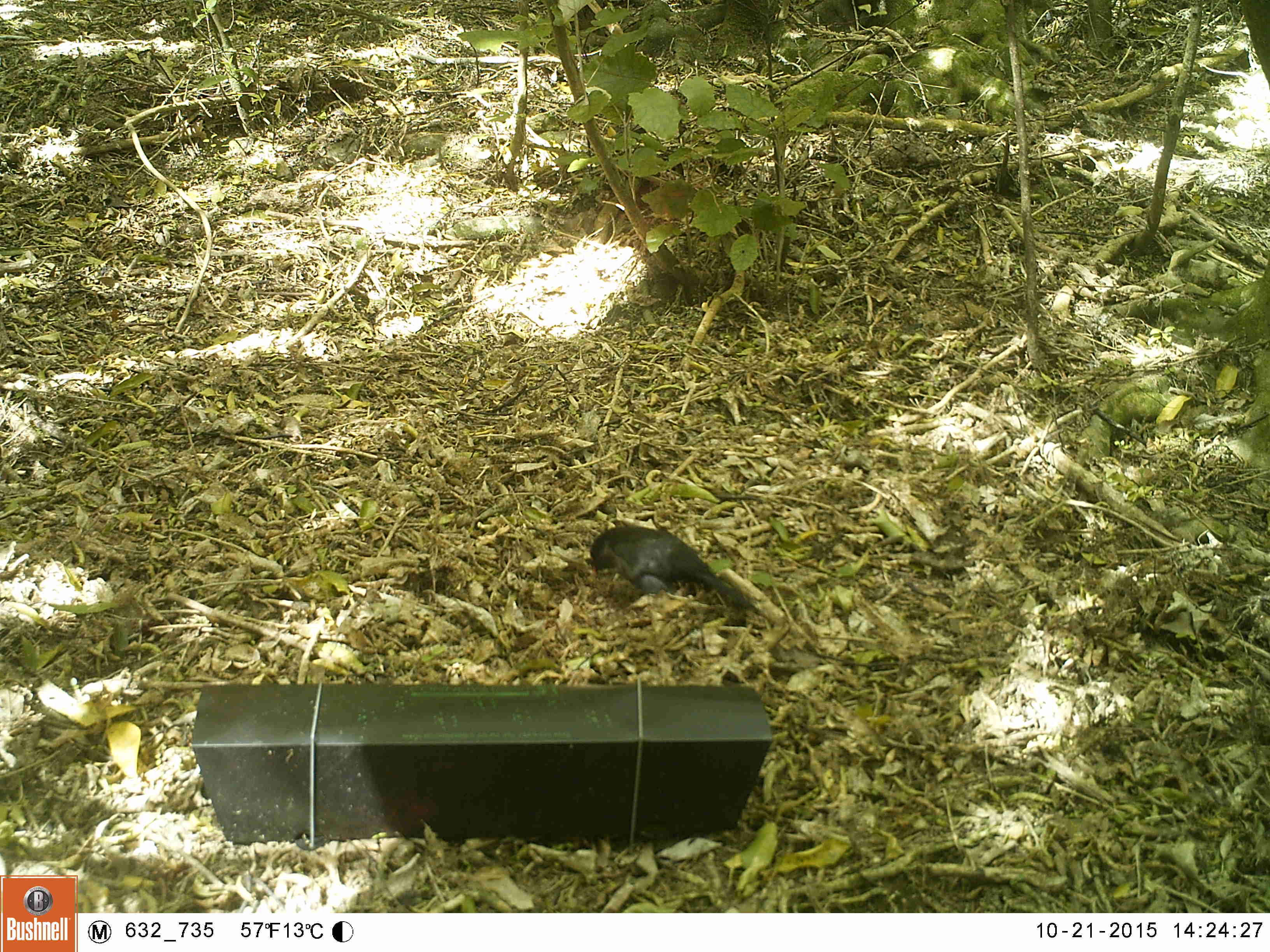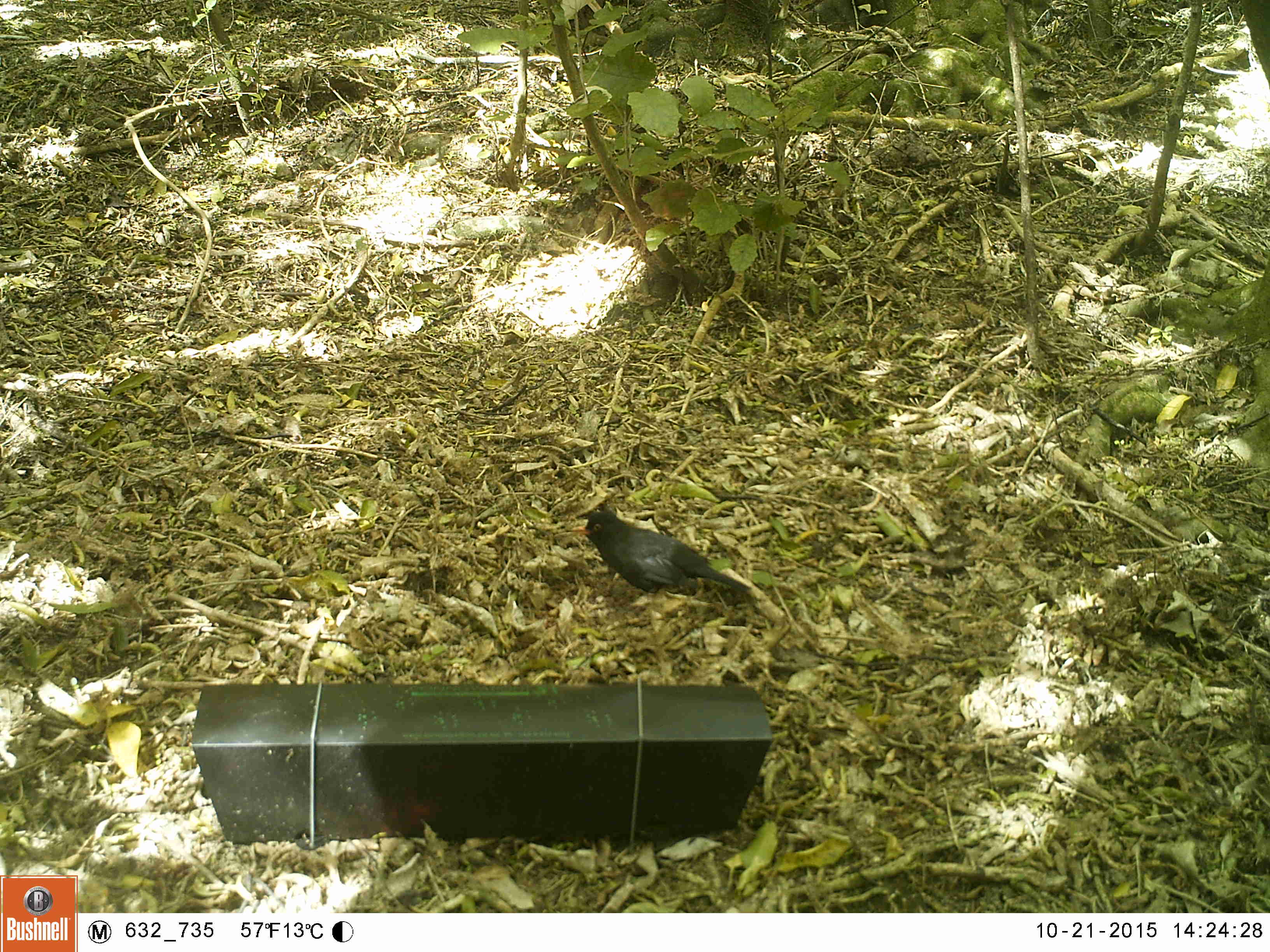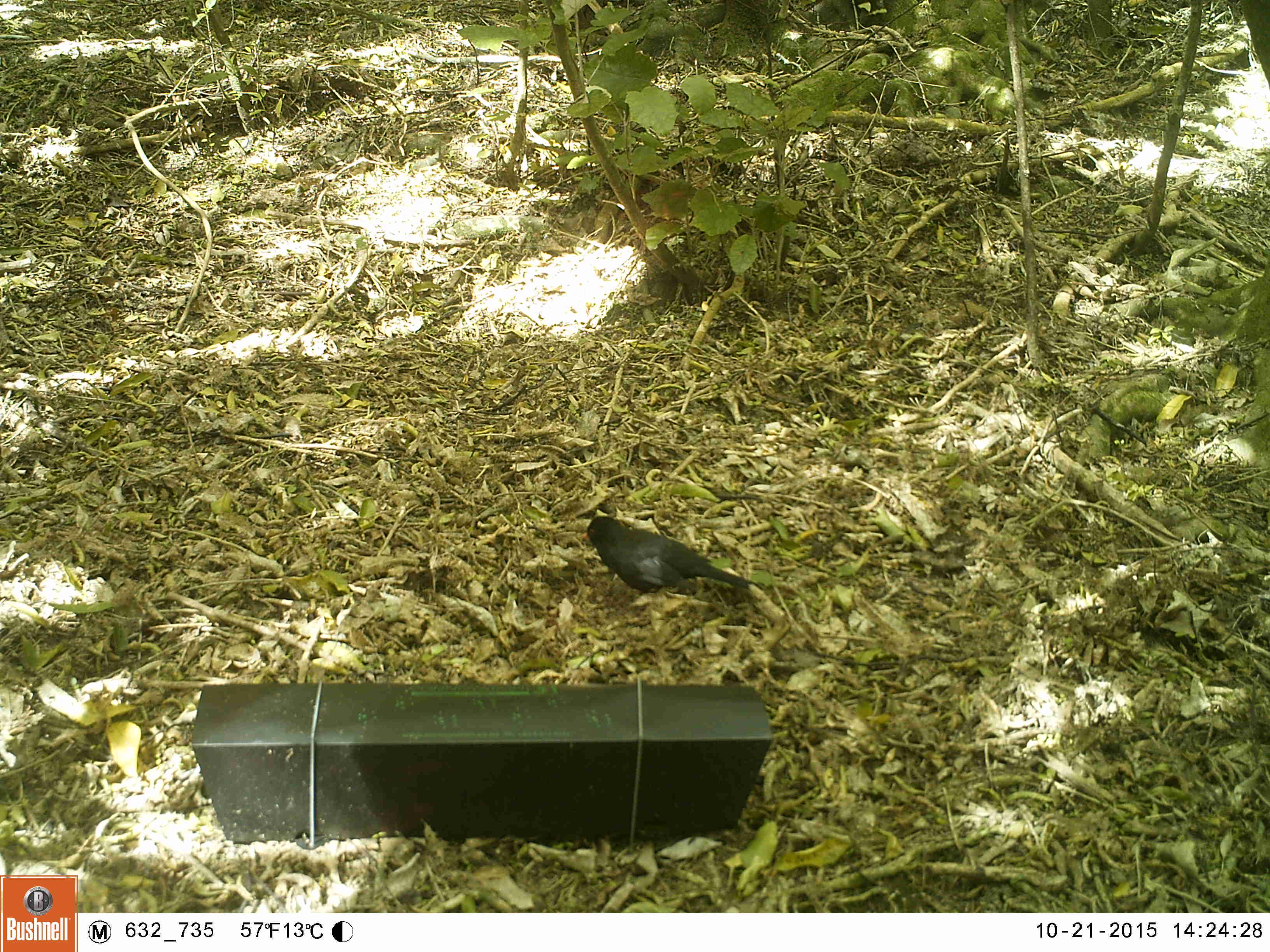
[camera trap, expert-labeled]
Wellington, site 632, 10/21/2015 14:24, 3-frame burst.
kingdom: Animalia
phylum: Chordata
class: Aves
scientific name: Aves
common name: bird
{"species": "bird (Aves)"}